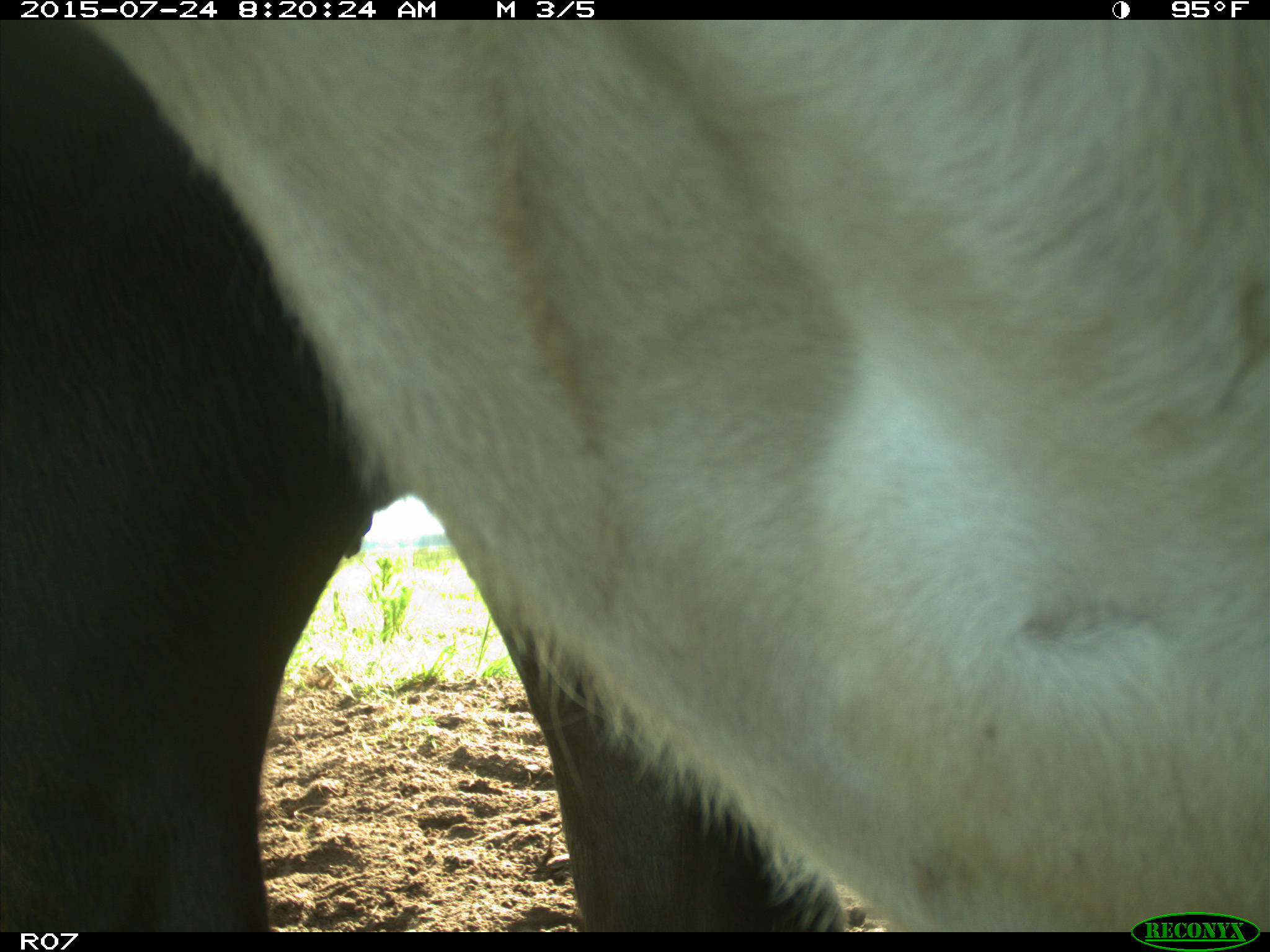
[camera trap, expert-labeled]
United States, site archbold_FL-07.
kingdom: Animalia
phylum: Chordata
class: Mammalia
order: Artiodactyla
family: Bovidae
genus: Bos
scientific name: Bos taurus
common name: domestic cow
Bos taurus (domestic cow).